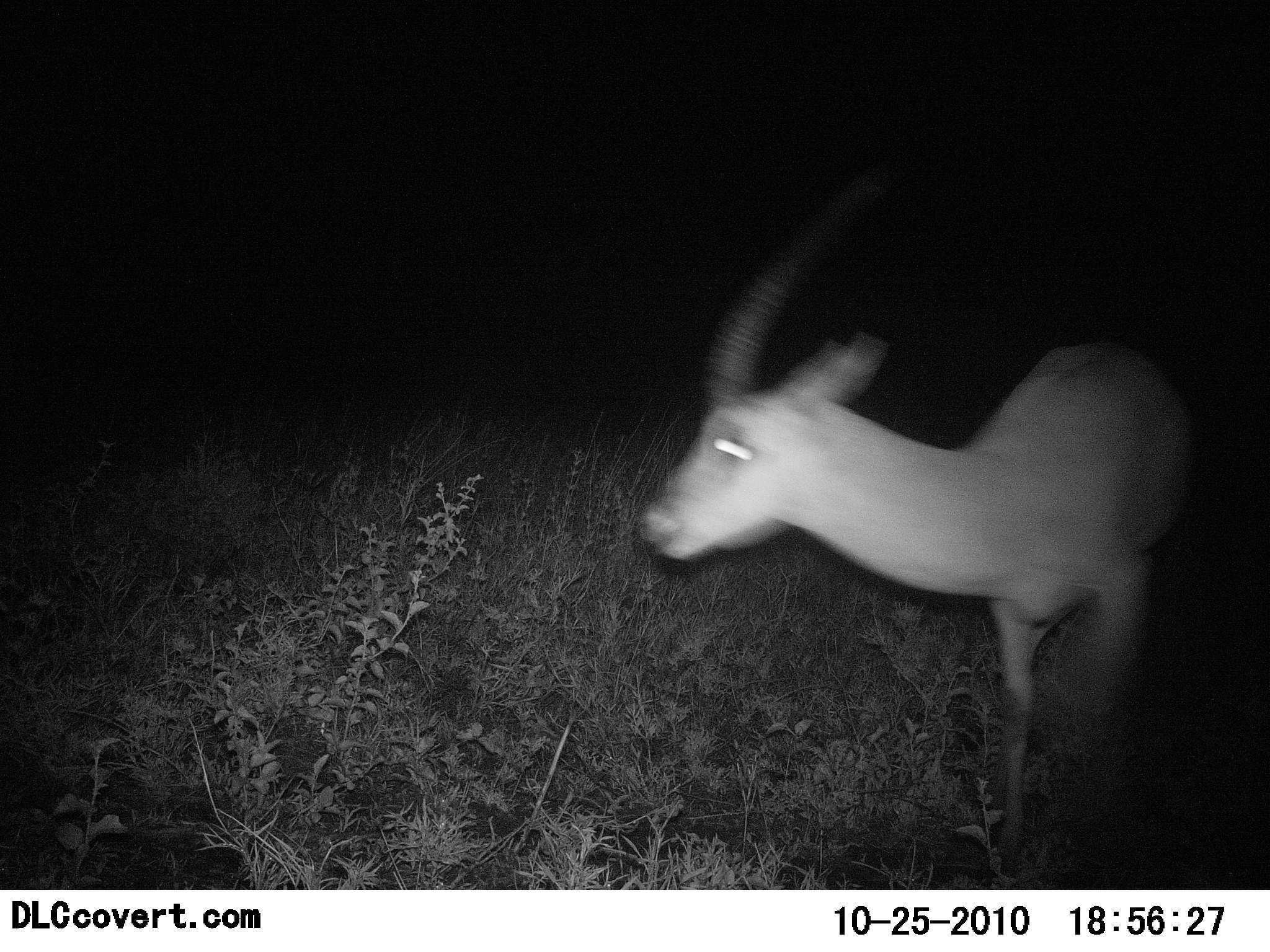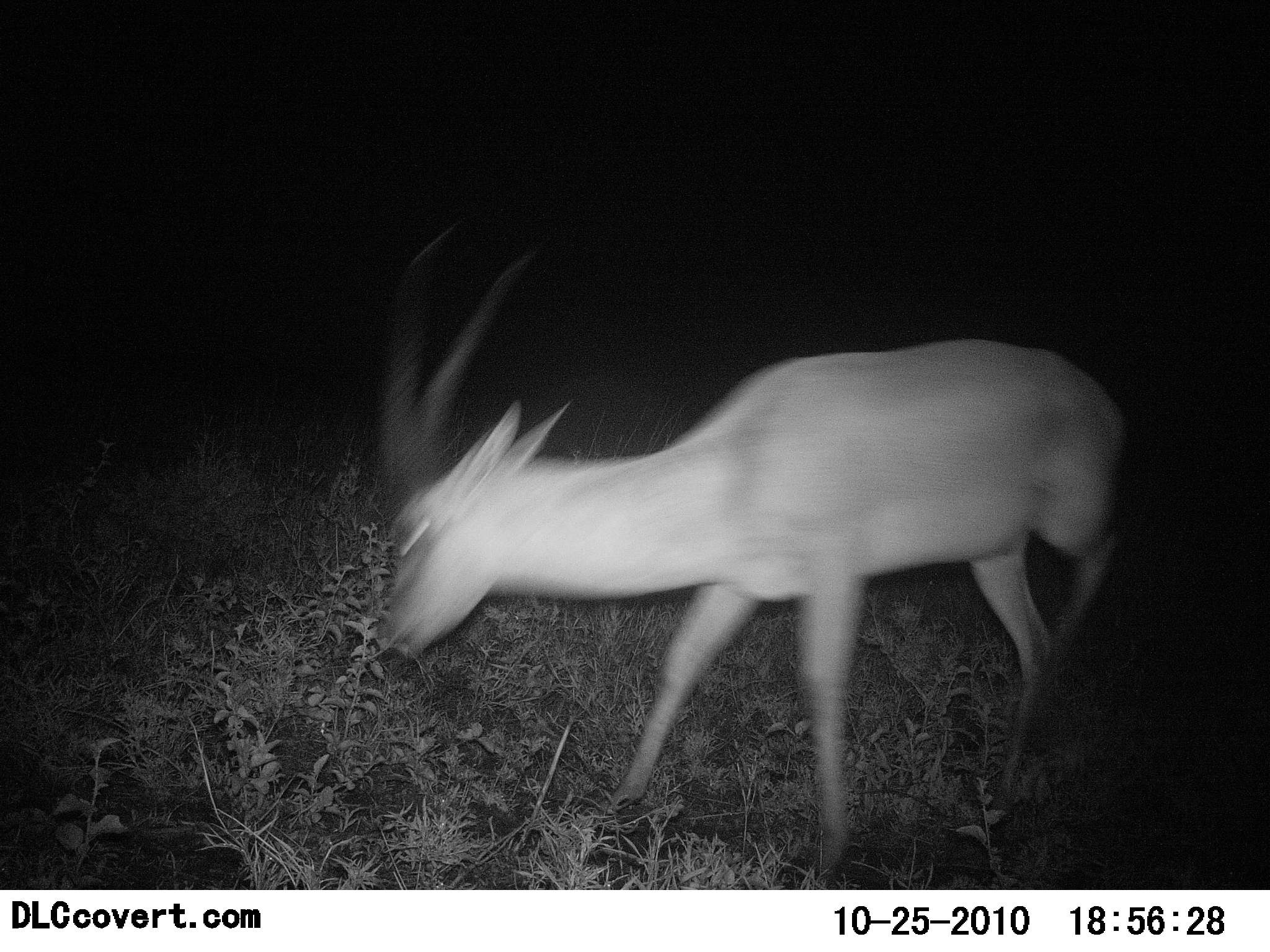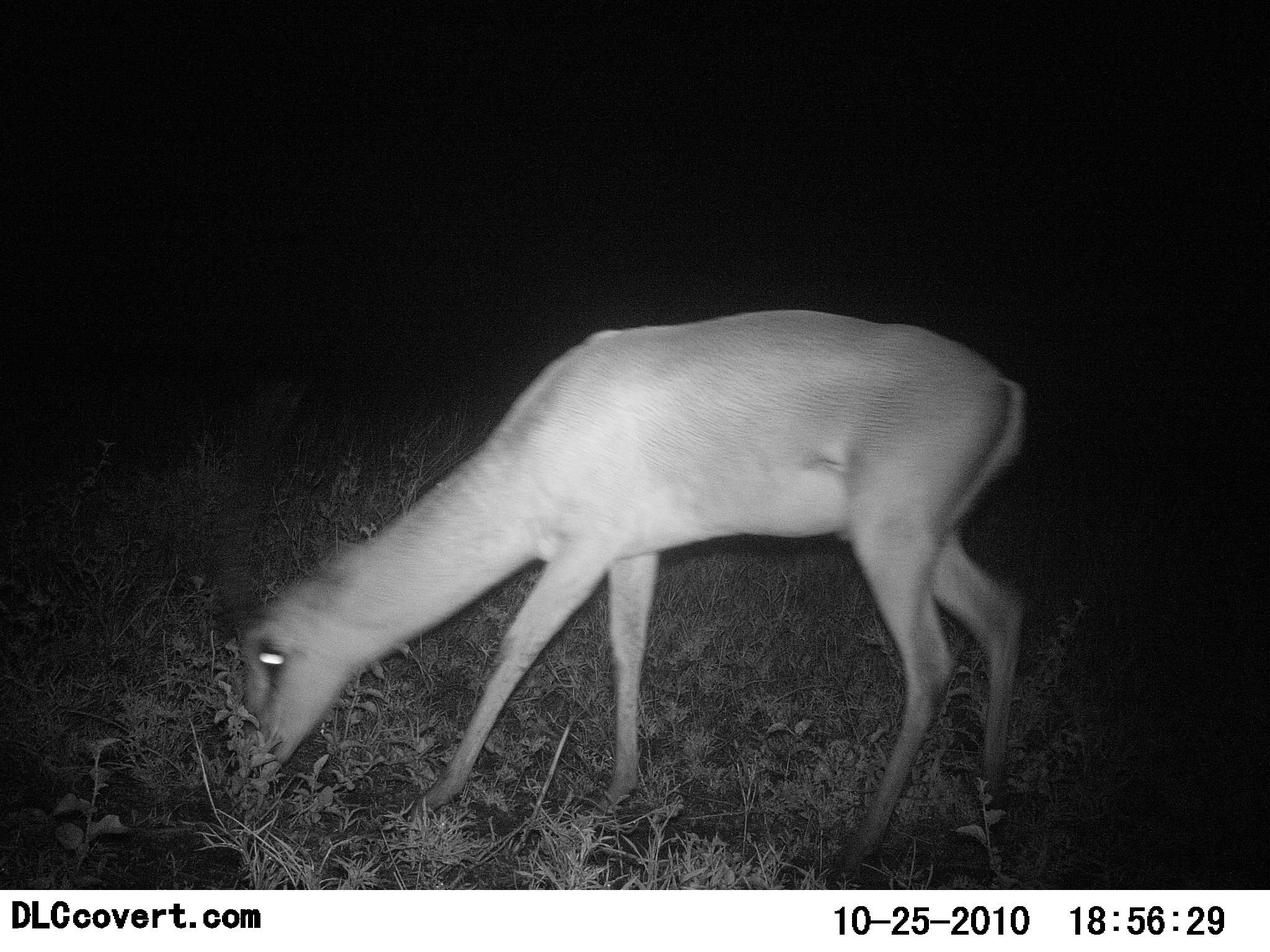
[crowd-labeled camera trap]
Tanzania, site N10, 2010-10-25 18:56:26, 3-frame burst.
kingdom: Animalia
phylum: Chordata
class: Mammalia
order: Artiodactyla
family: Bovidae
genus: Nanger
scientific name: Nanger granti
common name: grant's gazelle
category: gazellegrants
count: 1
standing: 0%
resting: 0%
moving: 57%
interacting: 0%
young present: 0%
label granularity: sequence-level